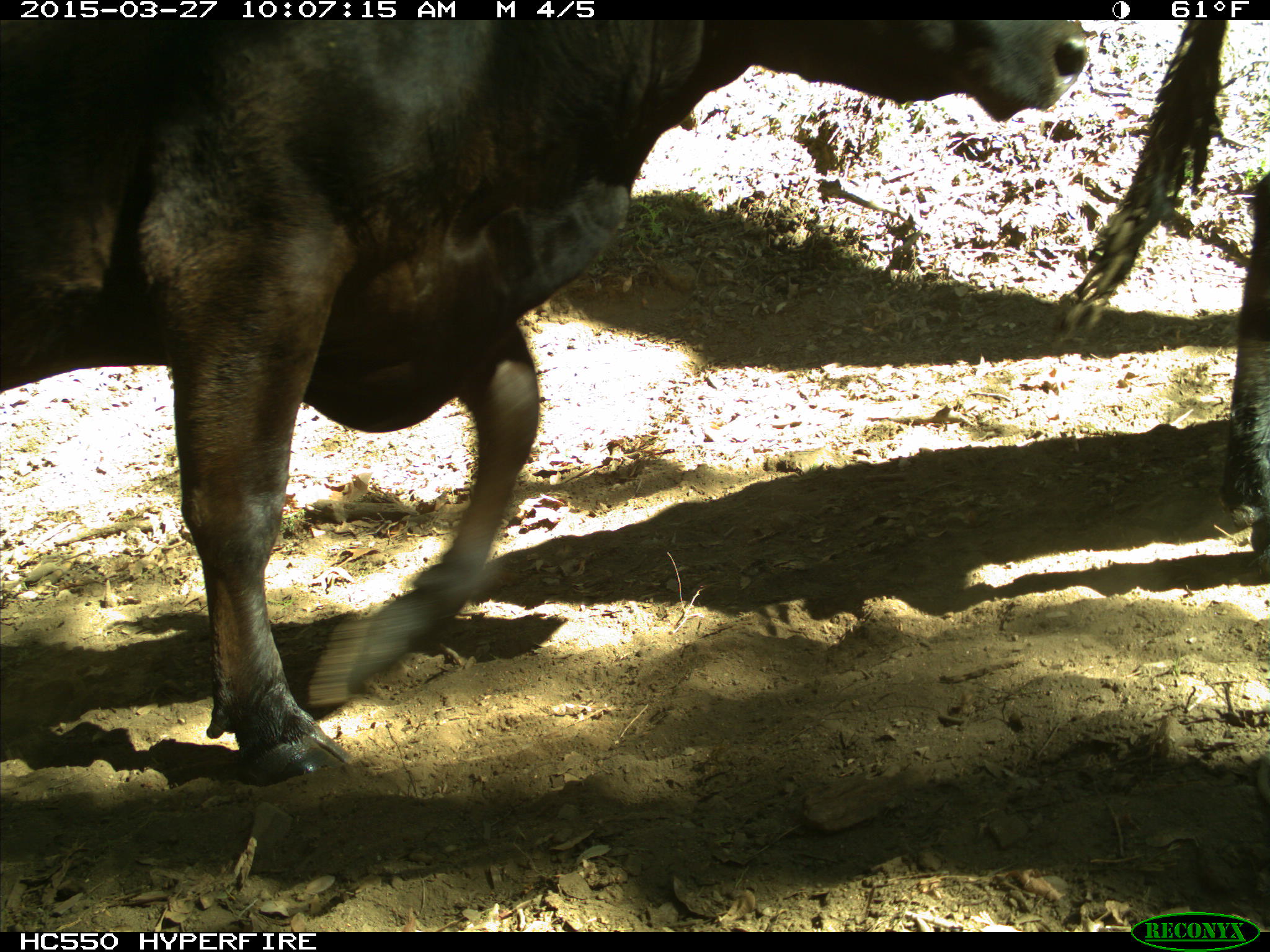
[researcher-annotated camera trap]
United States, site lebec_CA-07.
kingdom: Animalia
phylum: Chordata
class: Mammalia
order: Artiodactyla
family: Bovidae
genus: Bos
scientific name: Bos taurus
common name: domestic cow